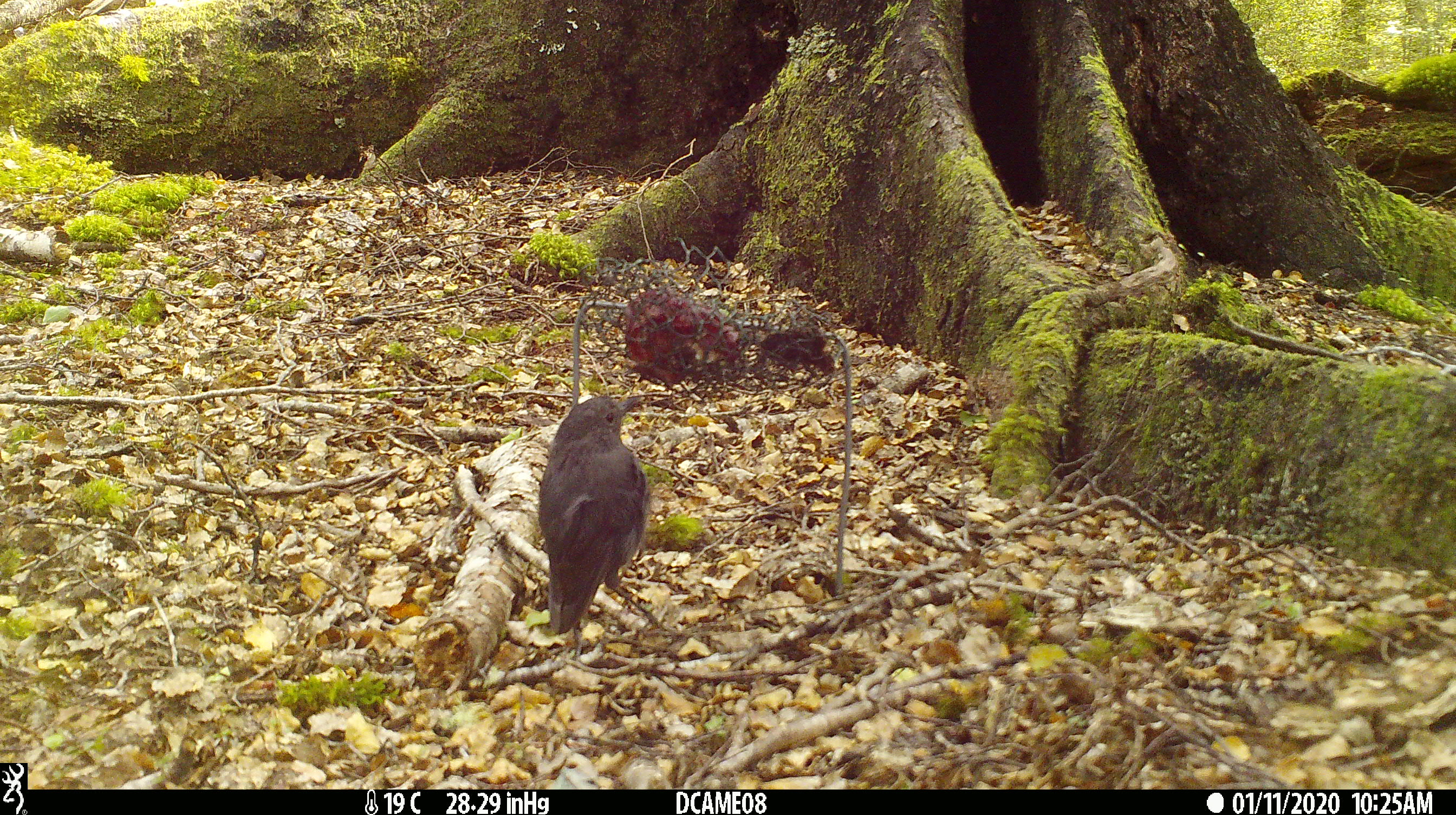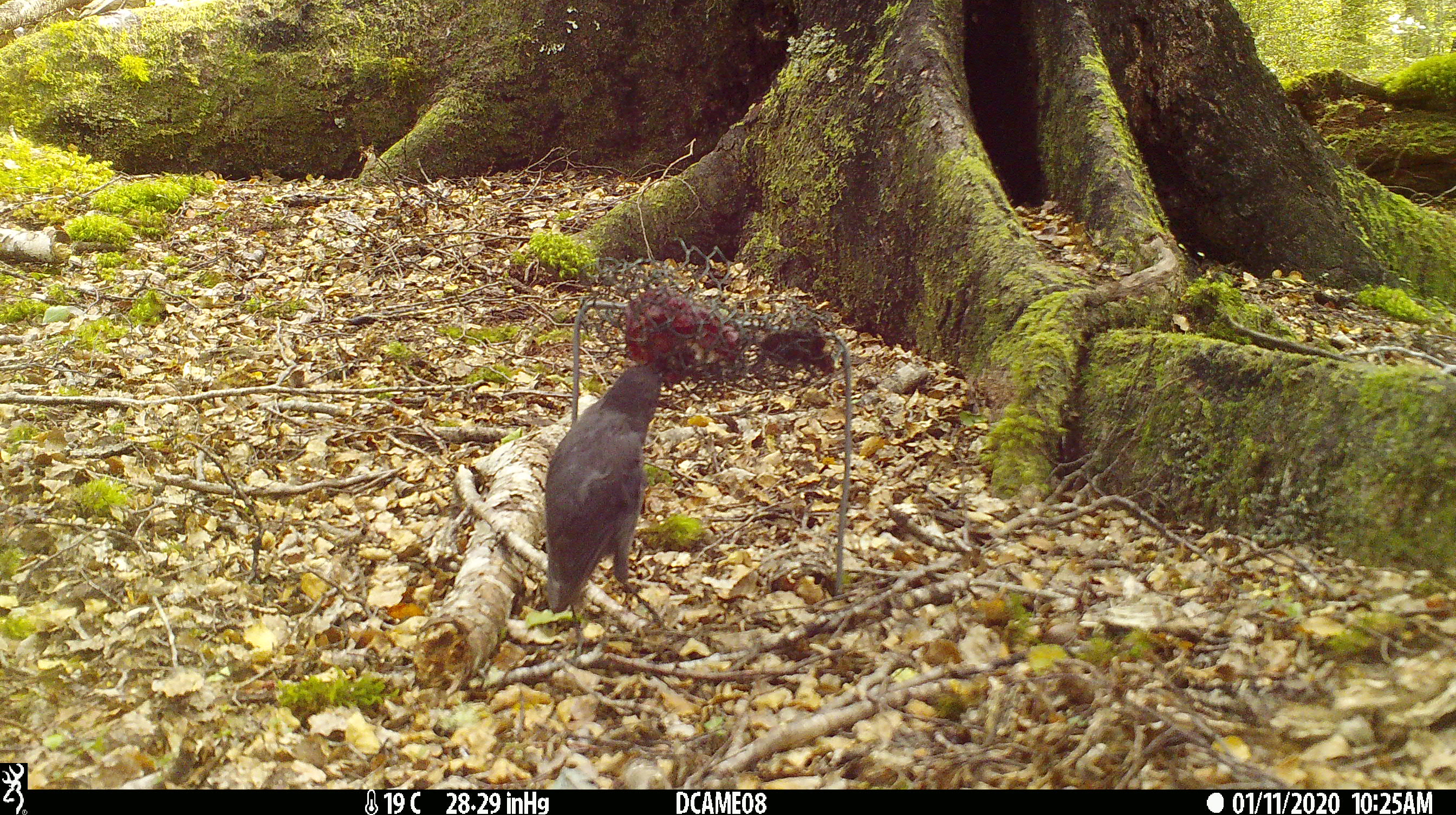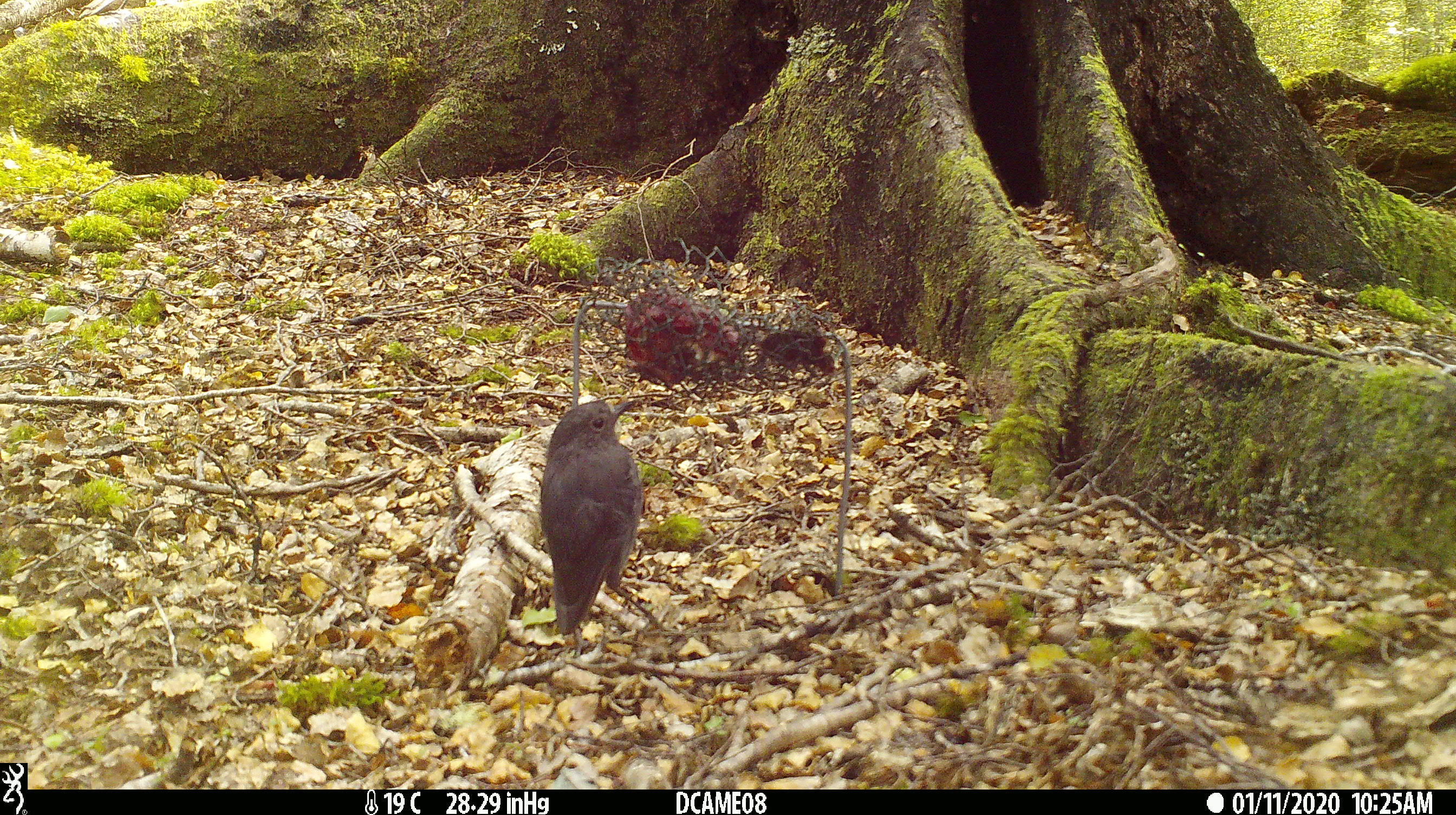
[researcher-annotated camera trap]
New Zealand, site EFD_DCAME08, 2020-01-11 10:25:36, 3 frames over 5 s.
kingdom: Animalia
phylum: Chordata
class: Aves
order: Passeriformes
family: Petroicidae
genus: Petroica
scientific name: Petroica australis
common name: new zealand robin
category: robin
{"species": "robin (new zealand robin) (Petroica australis)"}